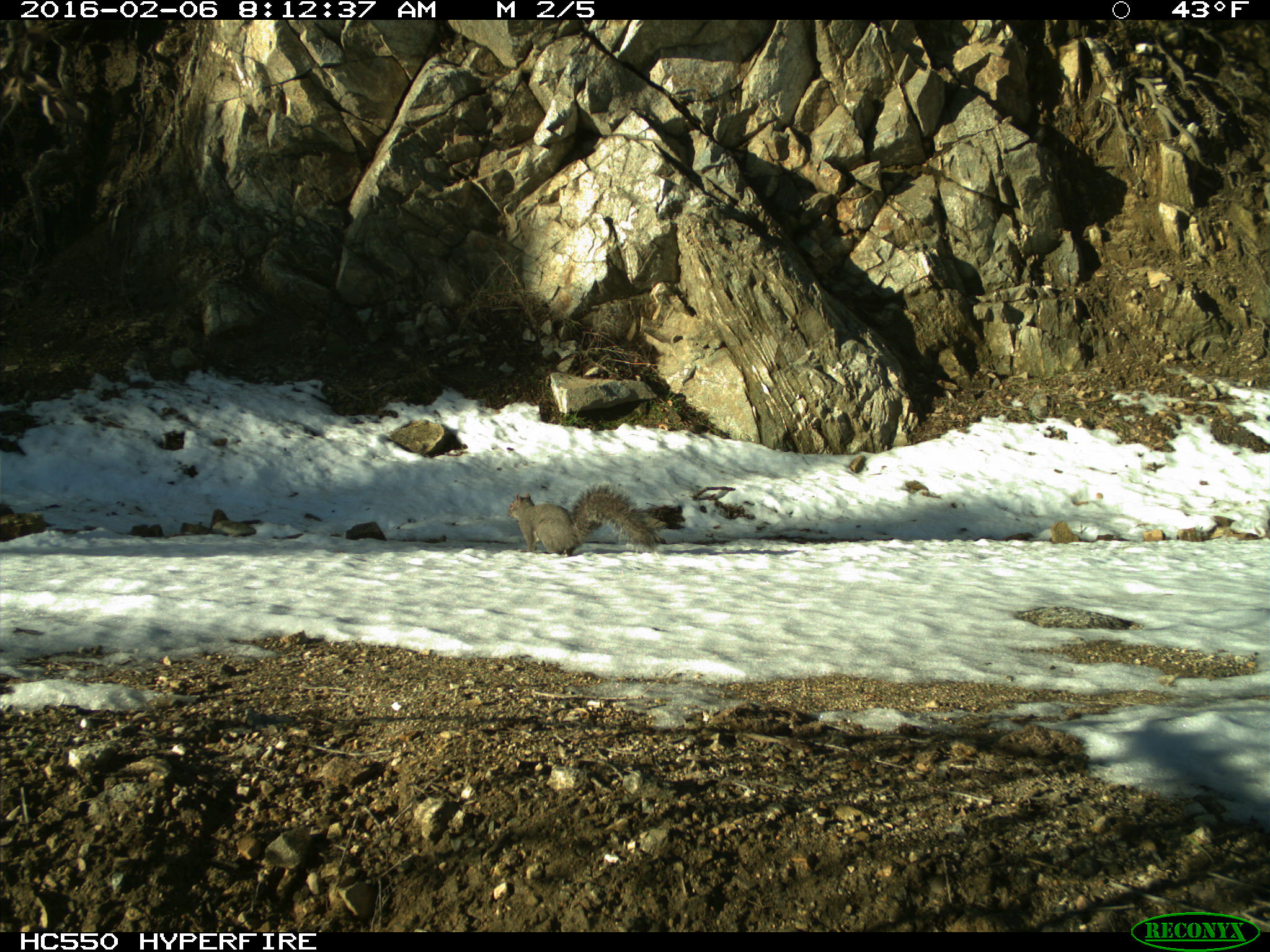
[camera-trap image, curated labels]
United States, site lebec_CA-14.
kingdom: Animalia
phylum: Chordata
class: Mammalia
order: Rodentia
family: Sciuridae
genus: Sciurus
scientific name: Sciurus carolinensis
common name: eastern gray squirrel